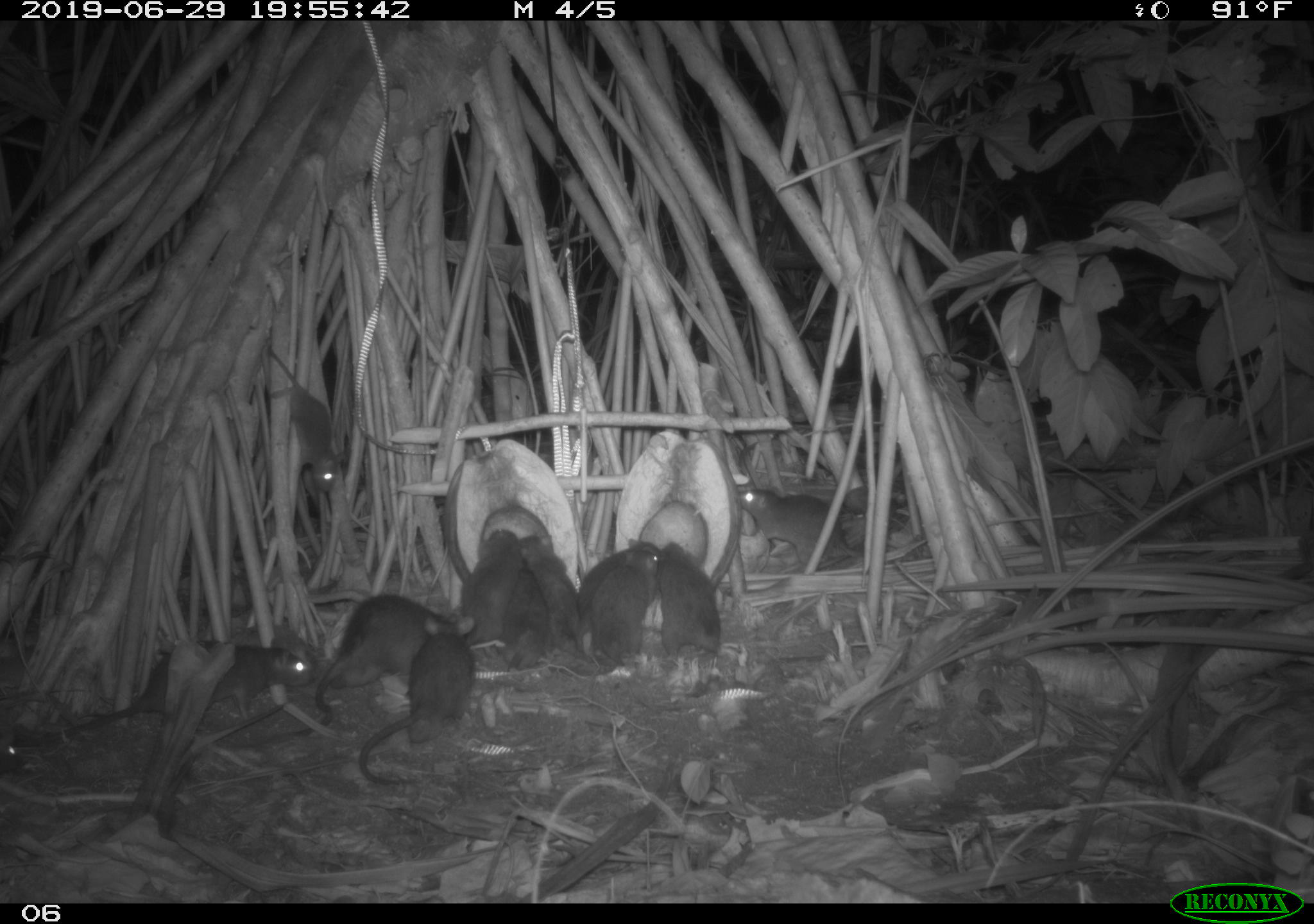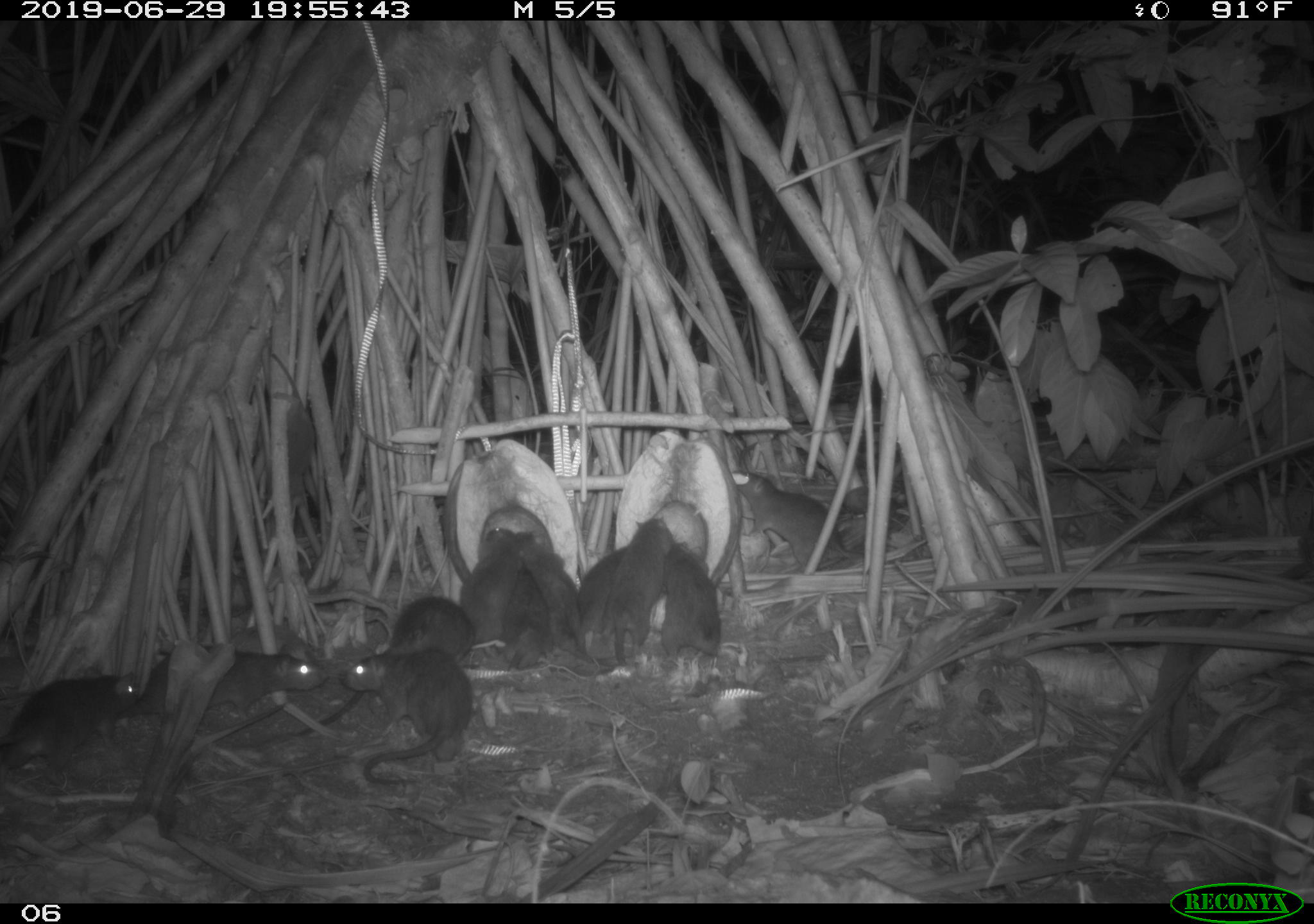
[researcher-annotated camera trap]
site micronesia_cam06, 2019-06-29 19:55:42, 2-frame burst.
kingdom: Animalia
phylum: Chordata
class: Mammalia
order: Rodentia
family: Muridae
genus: Rattus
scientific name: Rattus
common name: rat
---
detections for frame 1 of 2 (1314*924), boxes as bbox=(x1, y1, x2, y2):
rat: bbox=(42, 632, 321, 742); bbox=(291, 590, 448, 739); bbox=(357, 616, 479, 790); bbox=(517, 531, 603, 676); bbox=(737, 483, 866, 575); bbox=(268, 348, 345, 497); bbox=(584, 549, 665, 671); bbox=(647, 542, 724, 669); bbox=(461, 522, 535, 649); bbox=(579, 531, 660, 635); bbox=(500, 569, 558, 672)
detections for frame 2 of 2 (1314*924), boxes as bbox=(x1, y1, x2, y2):
rat: bbox=(300, 586, 476, 733); bbox=(552, 515, 682, 682); bbox=(339, 645, 479, 794); bbox=(3, 661, 147, 778); bbox=(126, 642, 332, 722); bbox=(733, 463, 861, 565); bbox=(482, 527, 583, 651); bbox=(259, 352, 322, 515); bbox=(461, 529, 543, 645); bbox=(561, 542, 634, 658); bbox=(663, 539, 729, 665); bbox=(500, 565, 558, 677)